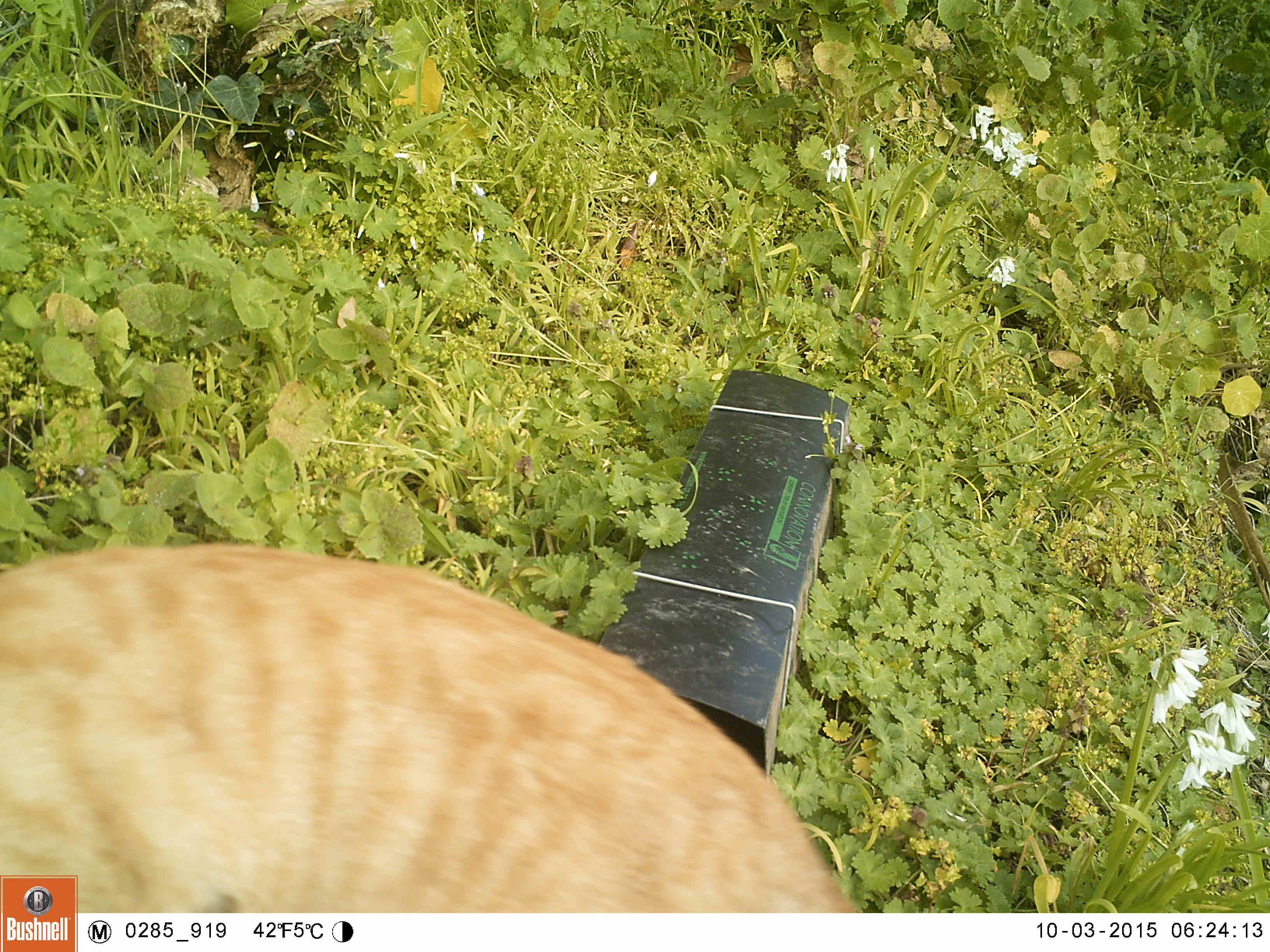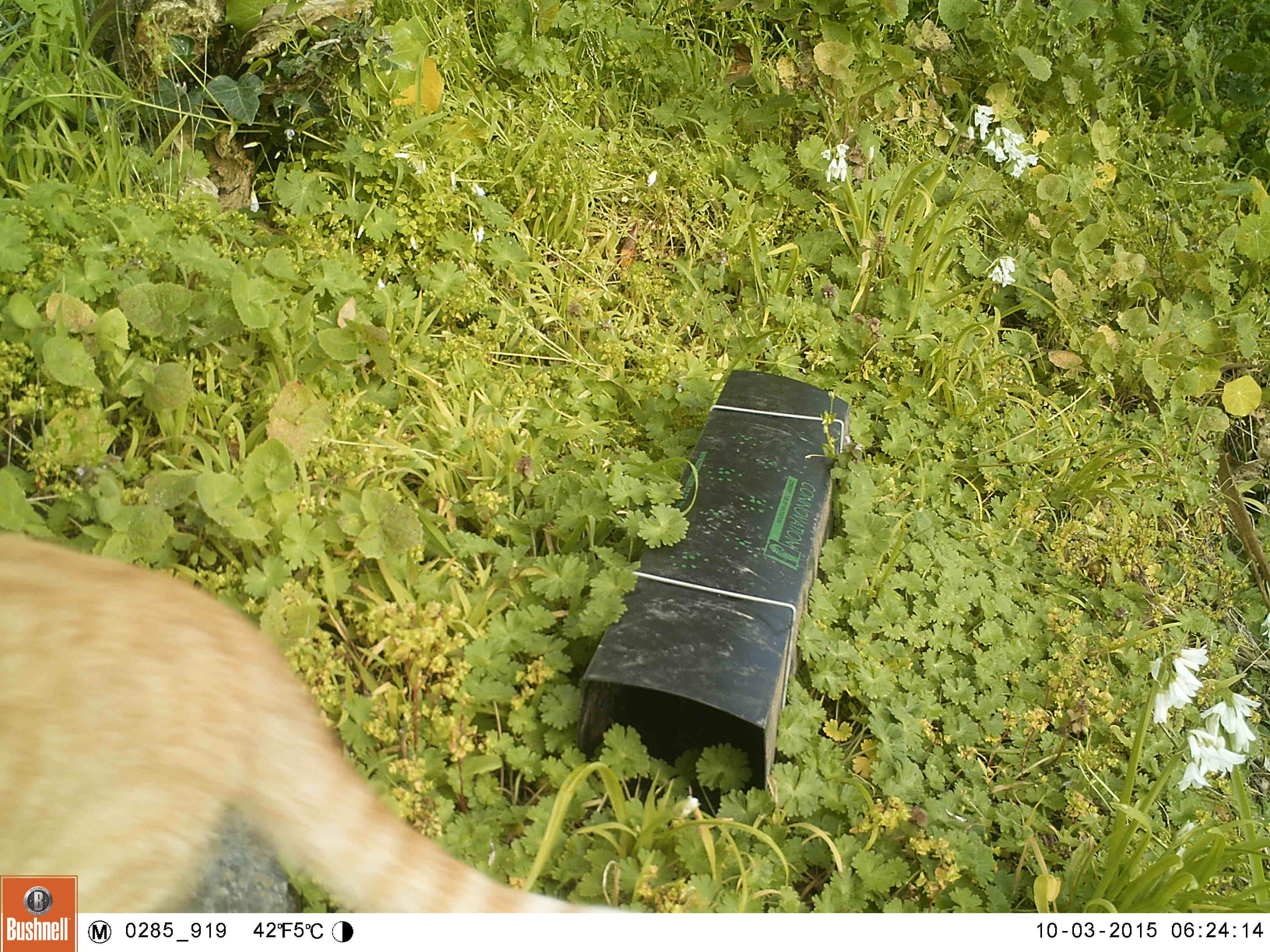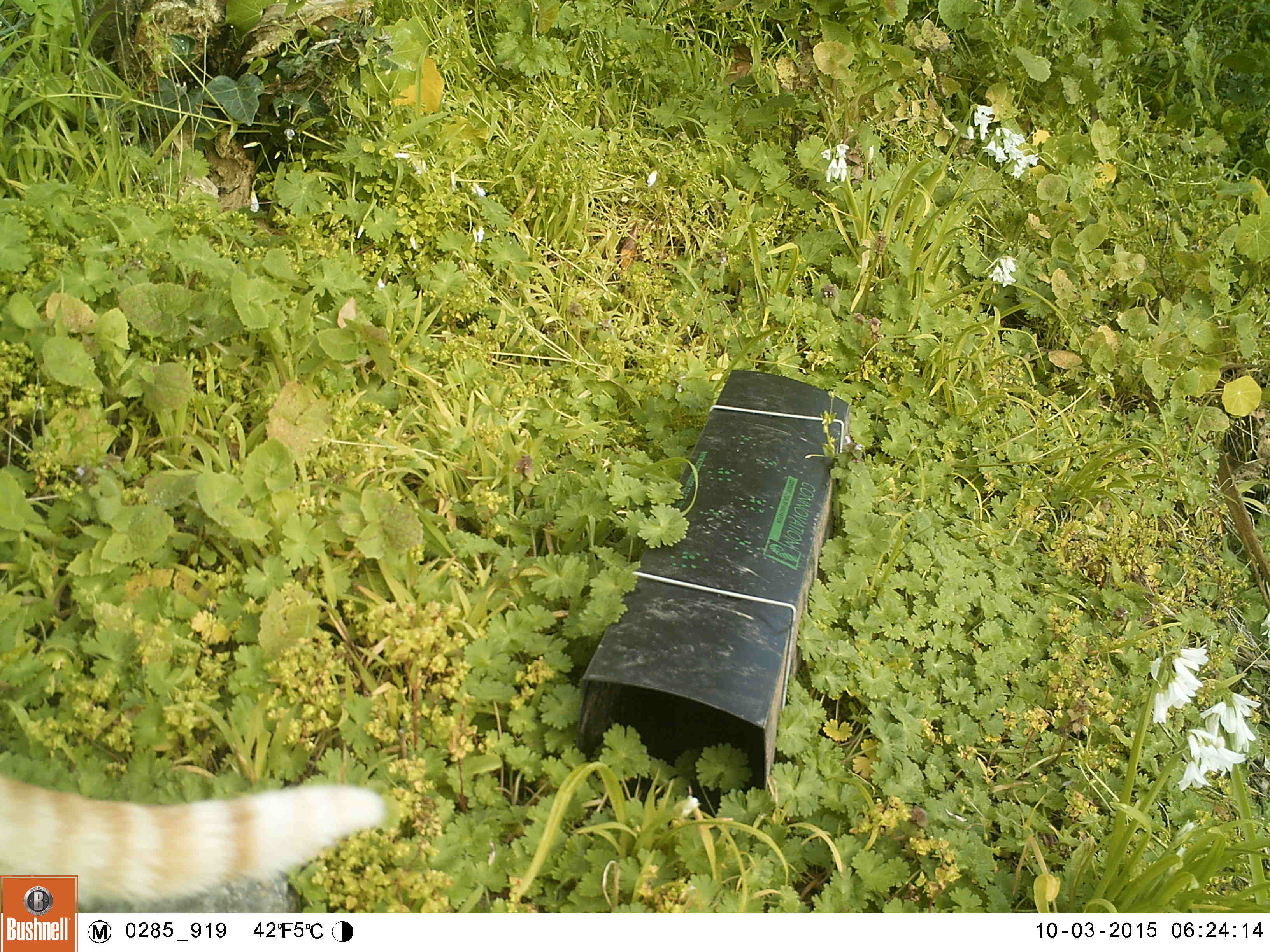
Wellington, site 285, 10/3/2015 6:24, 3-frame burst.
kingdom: Animalia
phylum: Chordata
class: Mammalia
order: Carnivora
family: Felidae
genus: Felis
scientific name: Felis catus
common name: cat